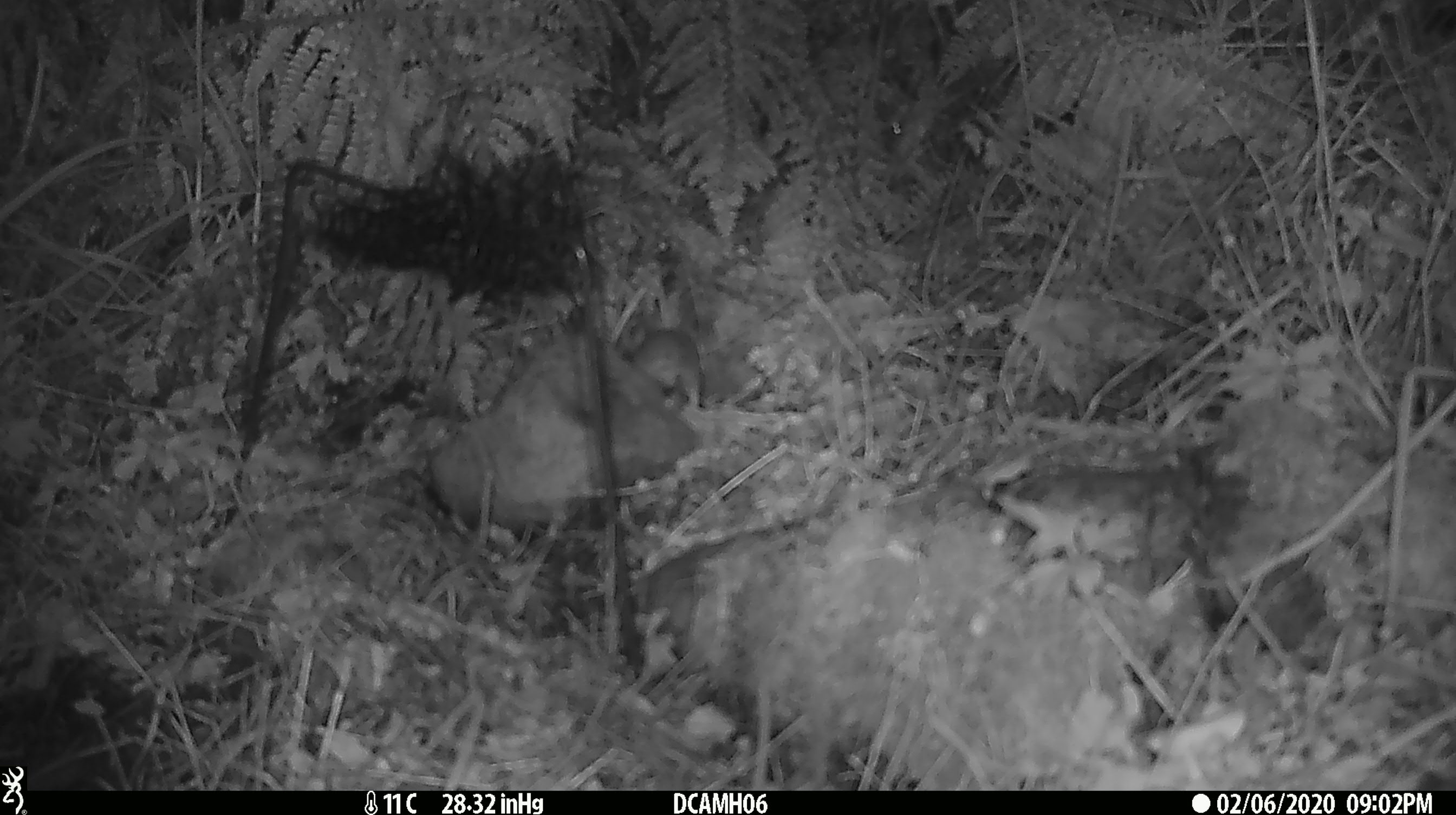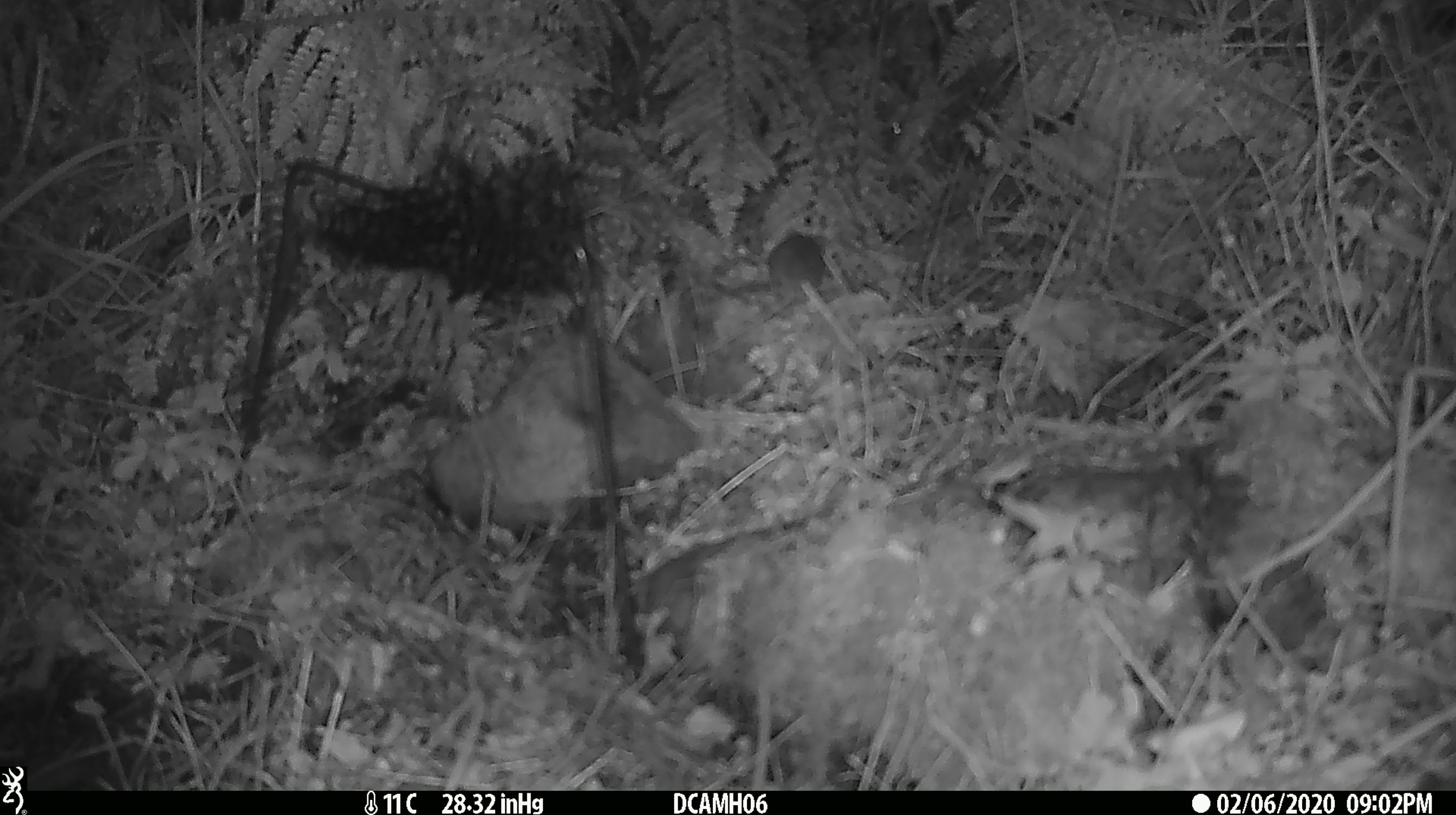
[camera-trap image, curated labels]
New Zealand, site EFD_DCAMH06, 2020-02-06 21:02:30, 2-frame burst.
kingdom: Animalia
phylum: Chordata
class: Mammalia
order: Rodentia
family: Muridae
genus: Mus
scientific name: Mus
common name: mouse